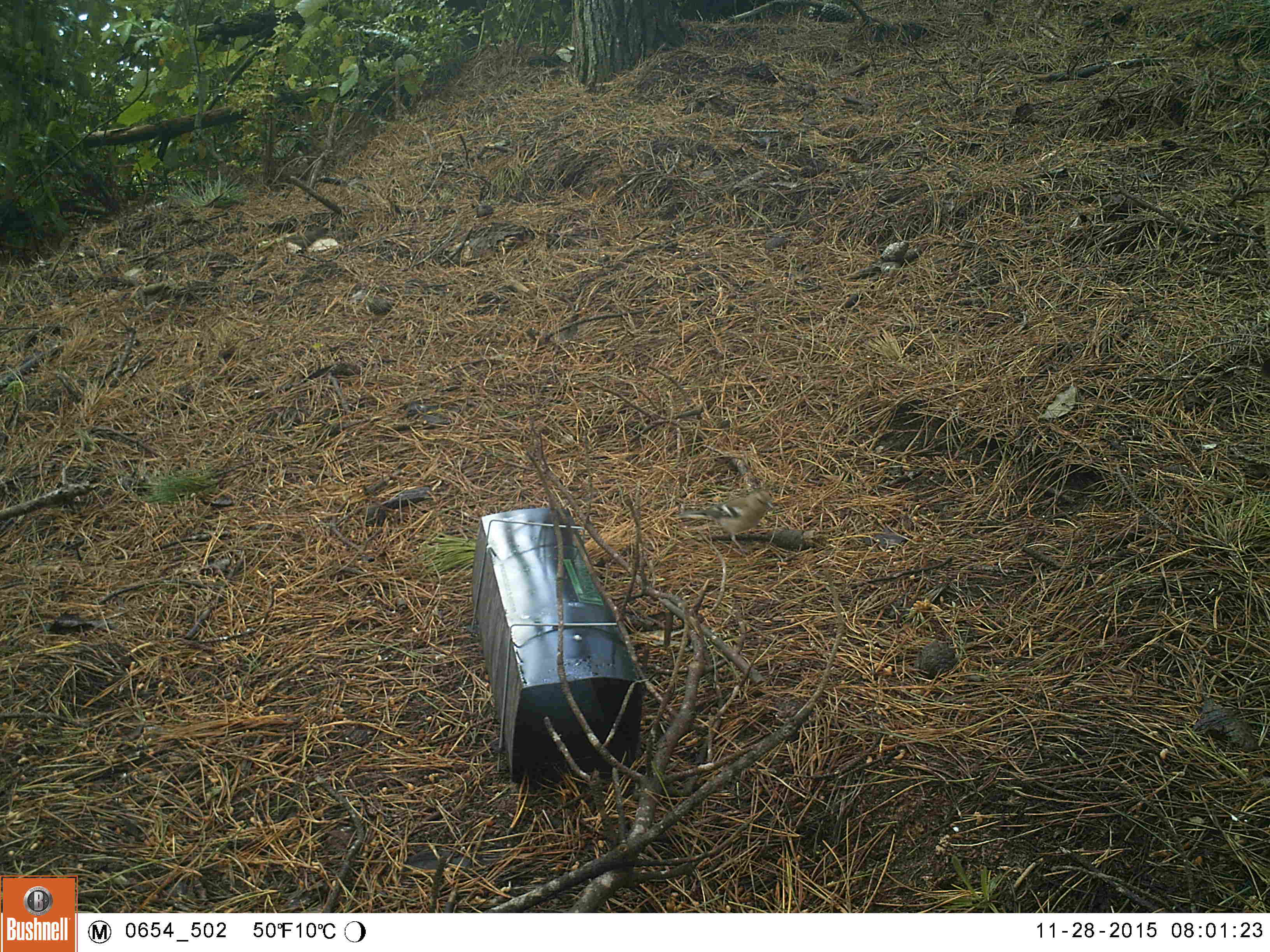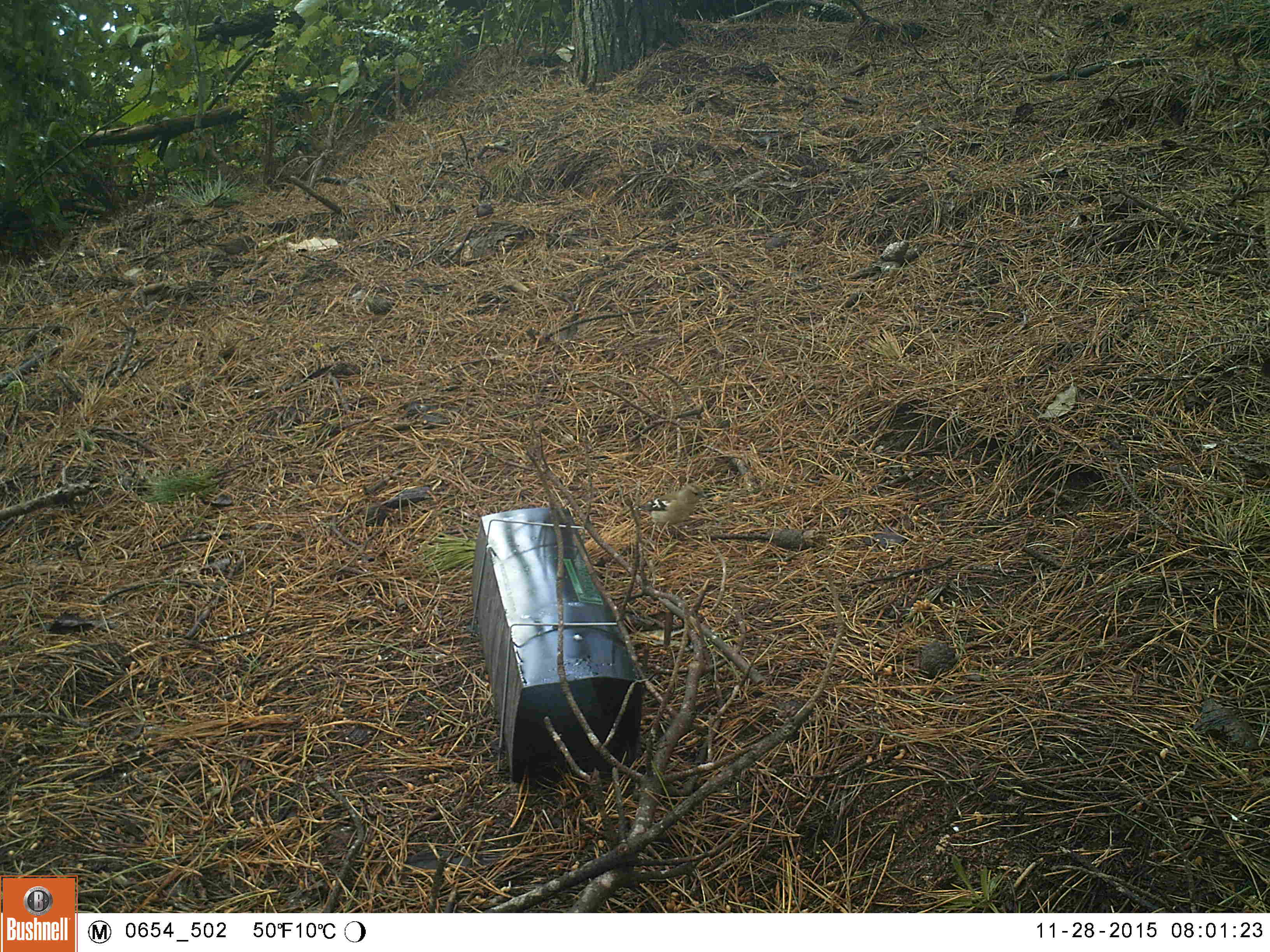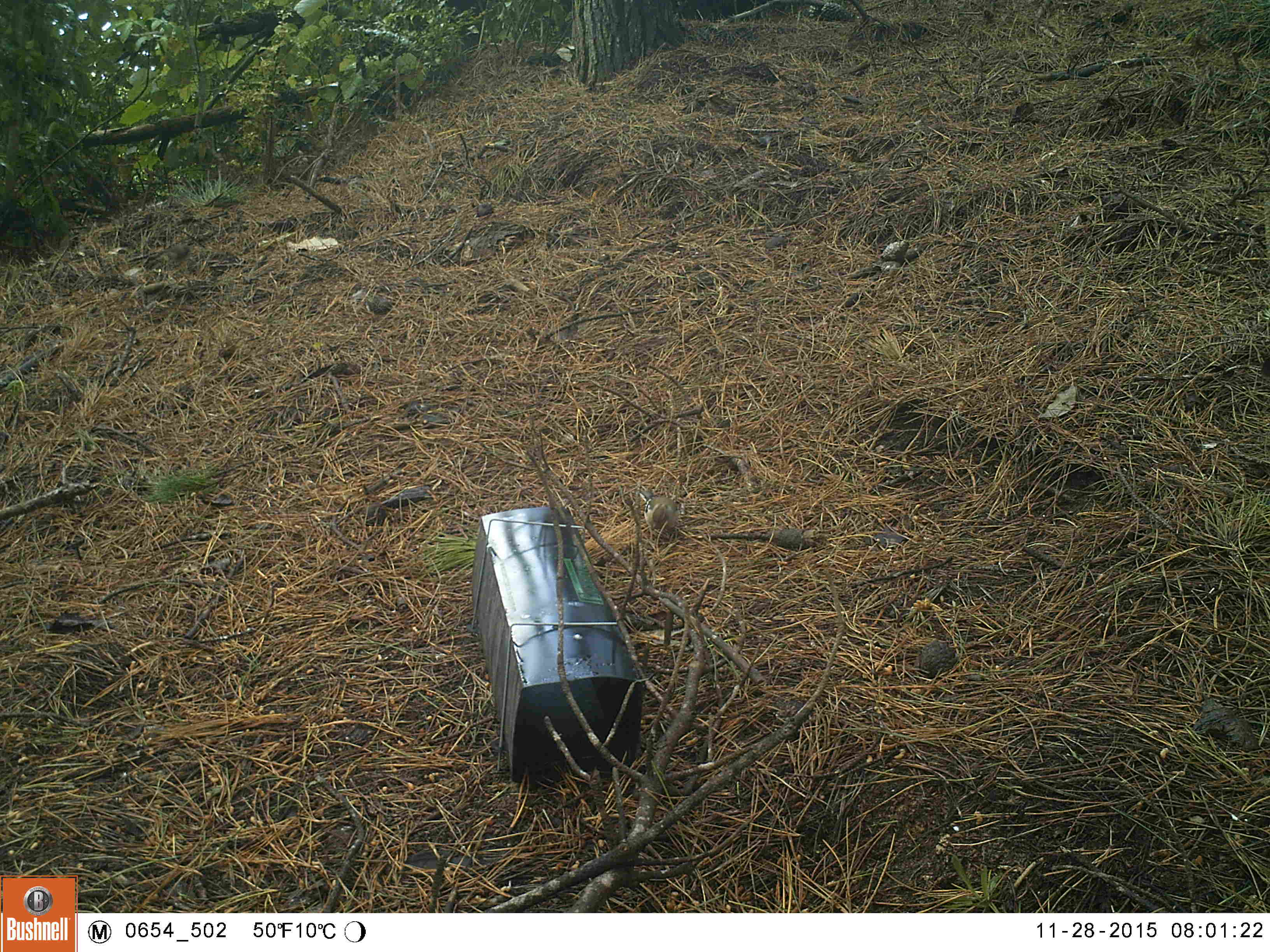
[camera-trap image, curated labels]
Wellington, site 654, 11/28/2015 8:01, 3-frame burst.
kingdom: Animalia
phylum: Chordata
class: Aves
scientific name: Aves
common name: bird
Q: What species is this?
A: Bird (Aves).